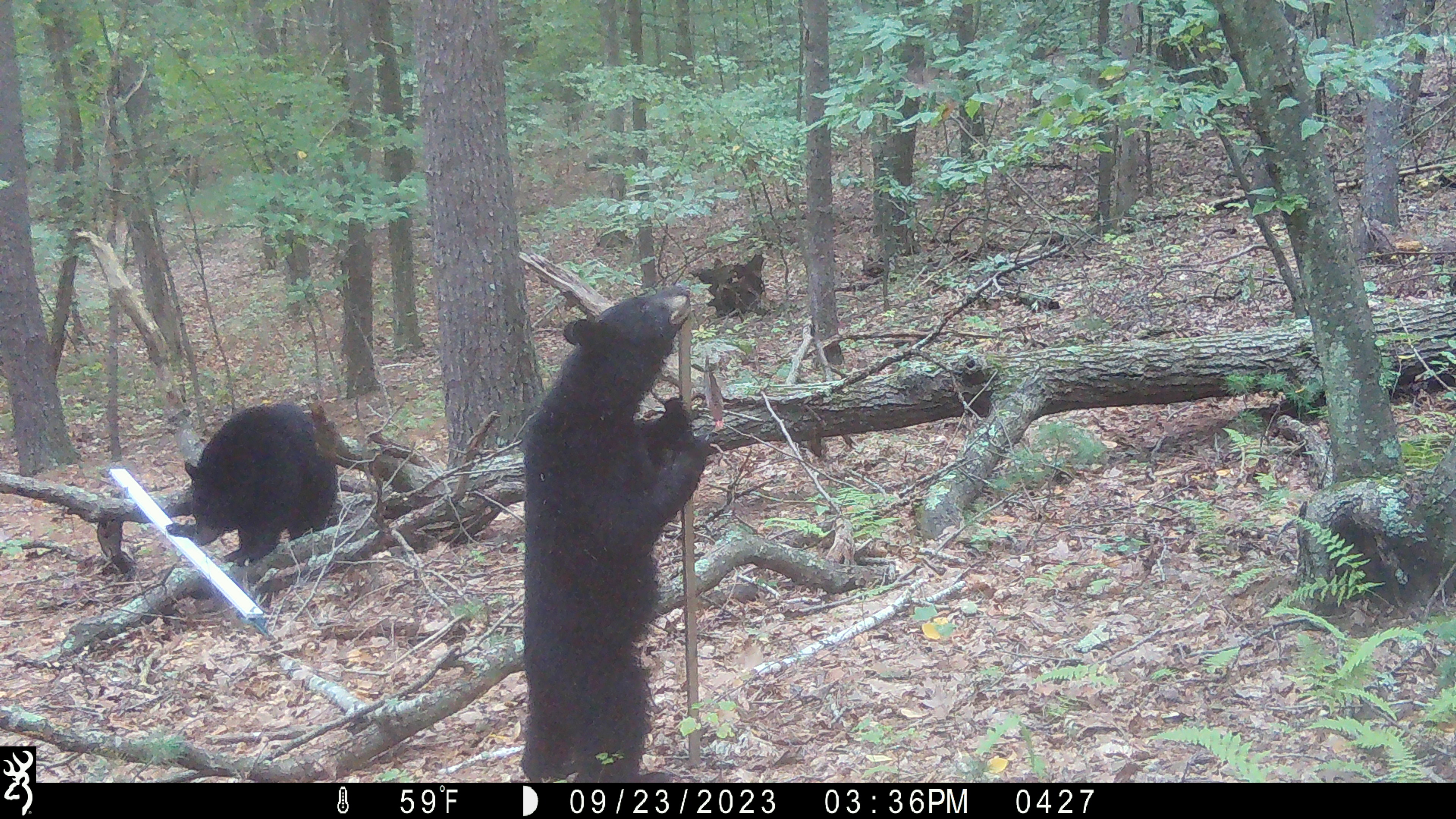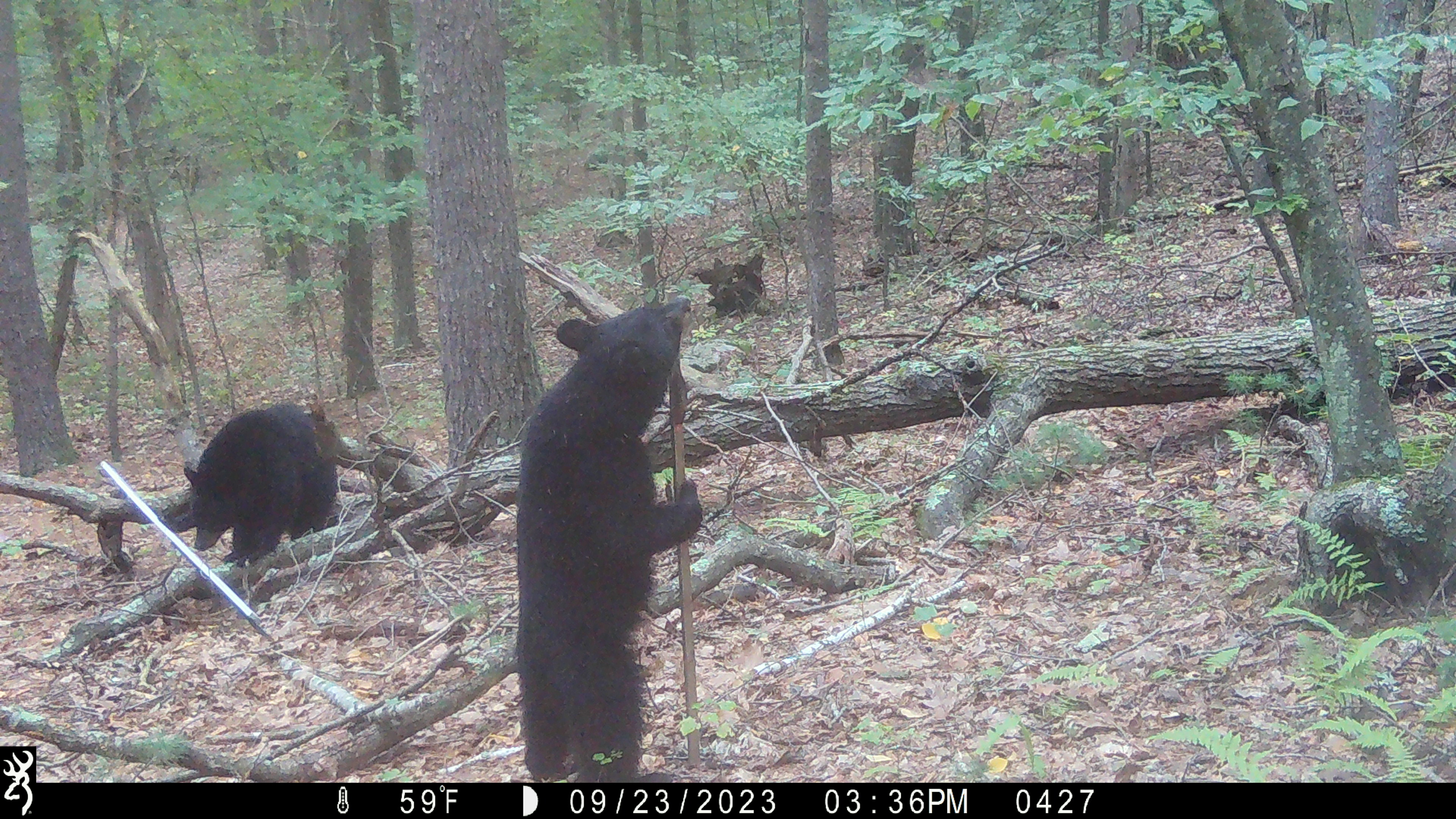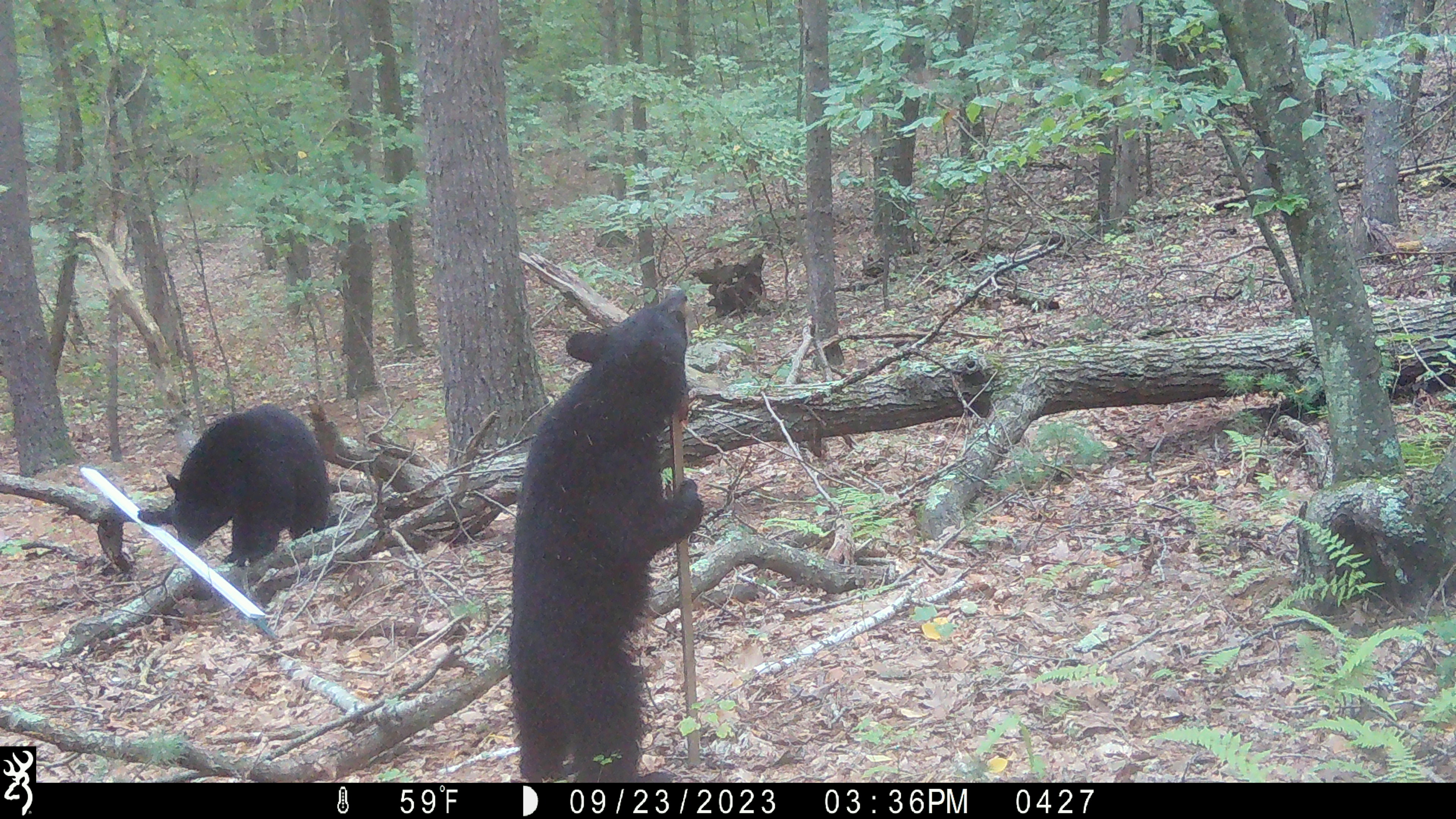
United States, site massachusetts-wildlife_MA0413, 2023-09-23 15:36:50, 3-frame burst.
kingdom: Animalia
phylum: Chordata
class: Mammalia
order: Carnivora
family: Ursidae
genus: Ursus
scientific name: Ursus americanus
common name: black bear